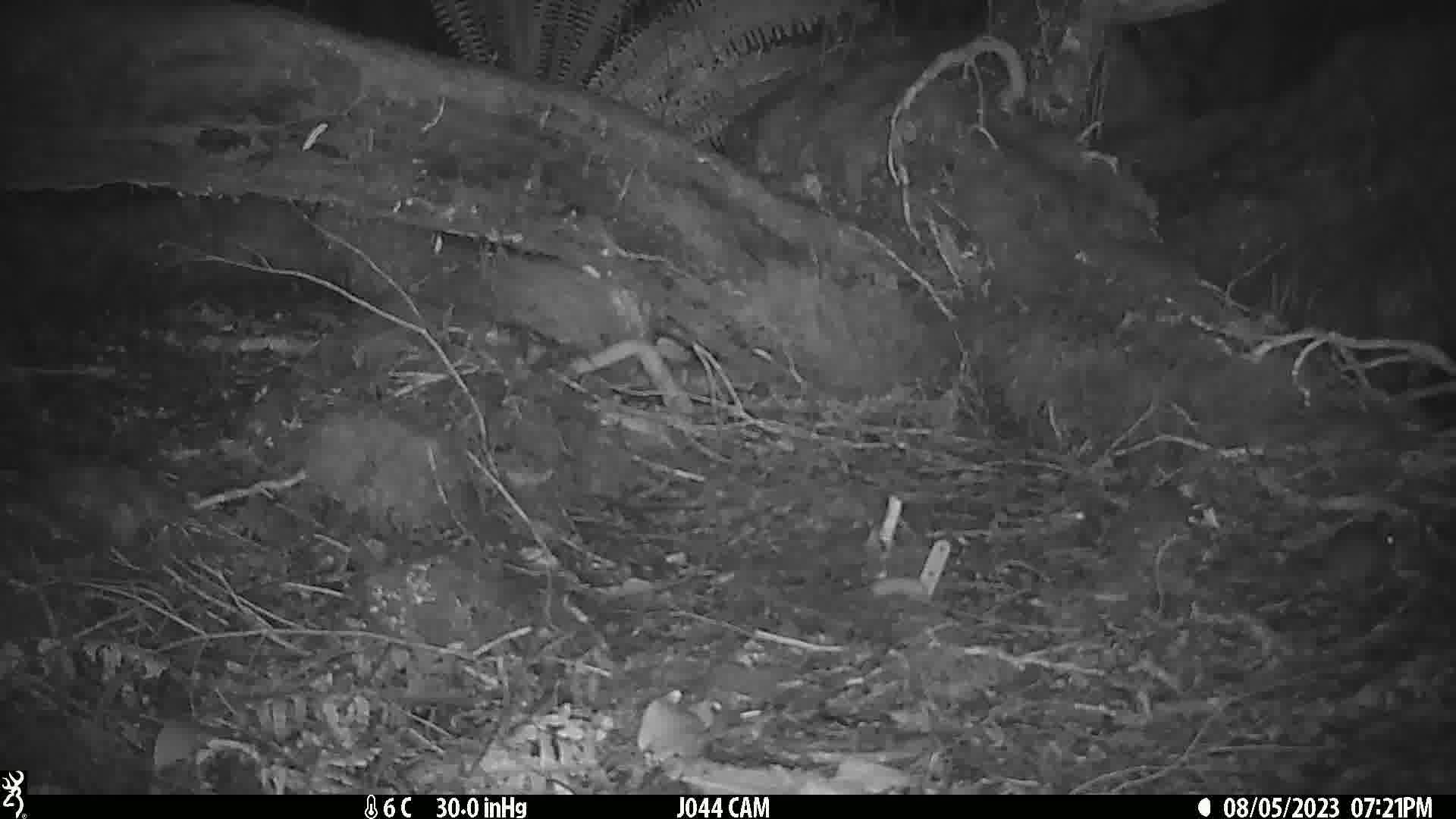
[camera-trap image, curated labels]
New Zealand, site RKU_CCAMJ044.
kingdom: Animalia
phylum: Chordata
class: Mammalia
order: Rodentia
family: Muridae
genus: Rattus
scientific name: Rattus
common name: rat